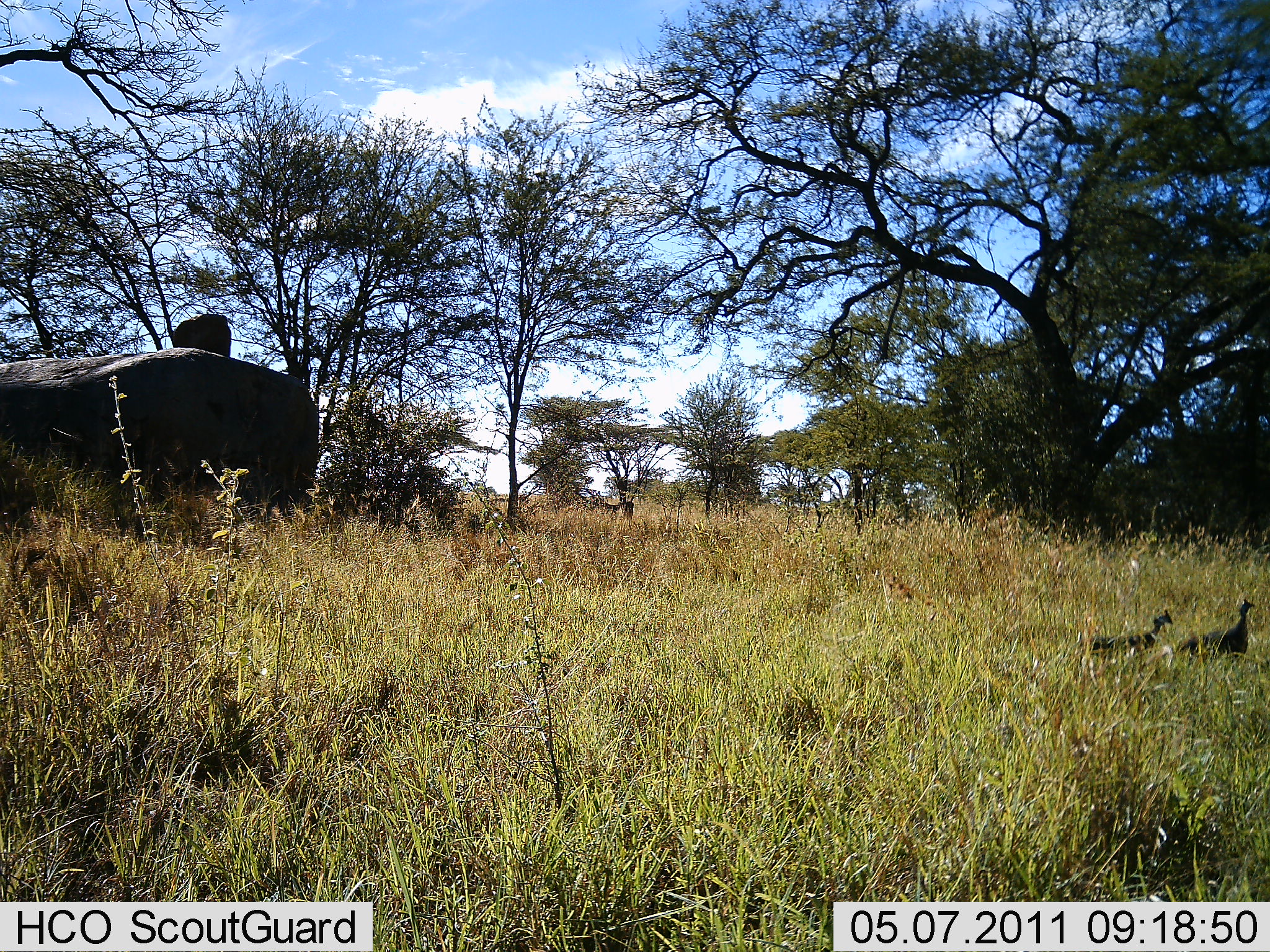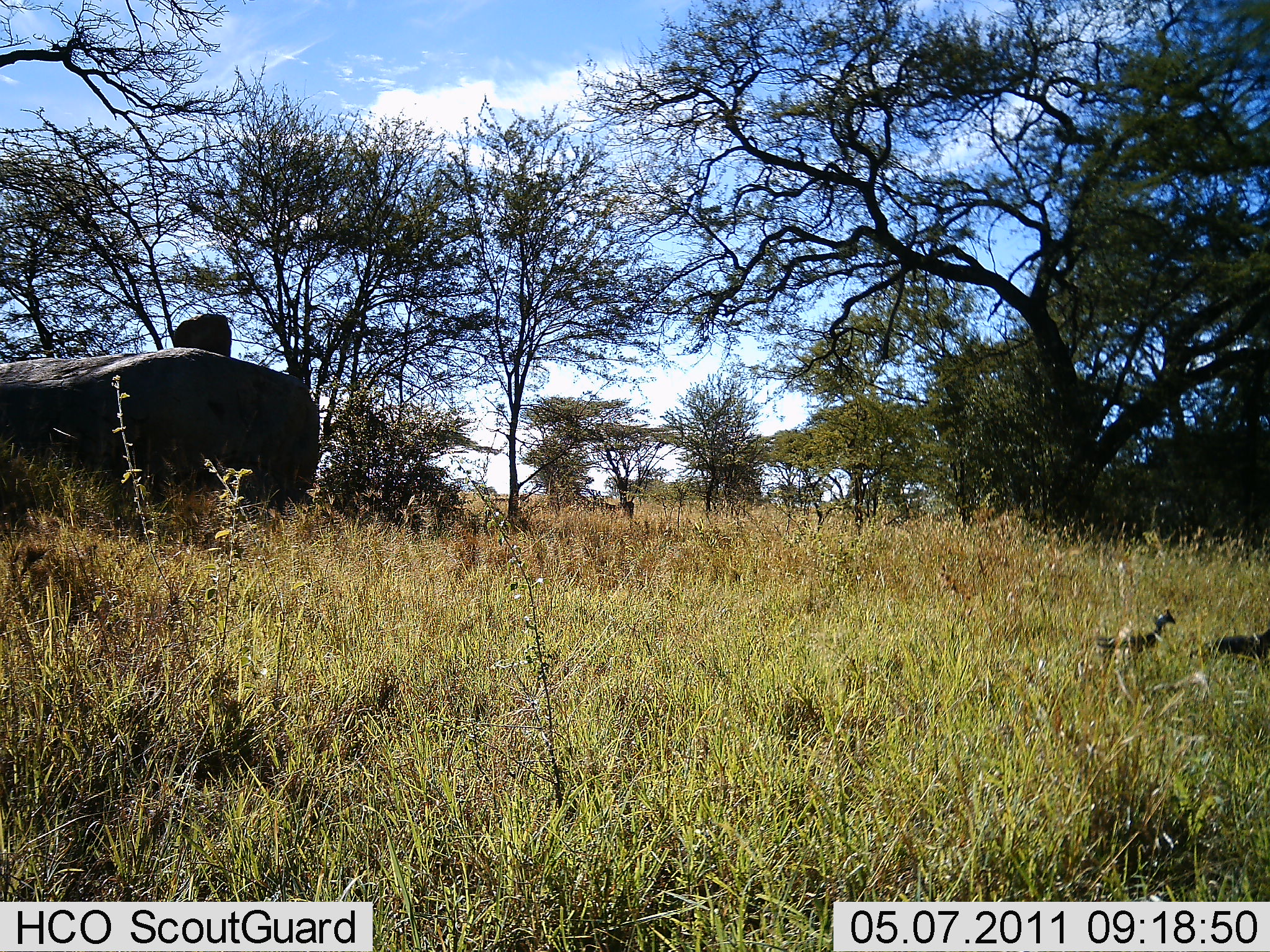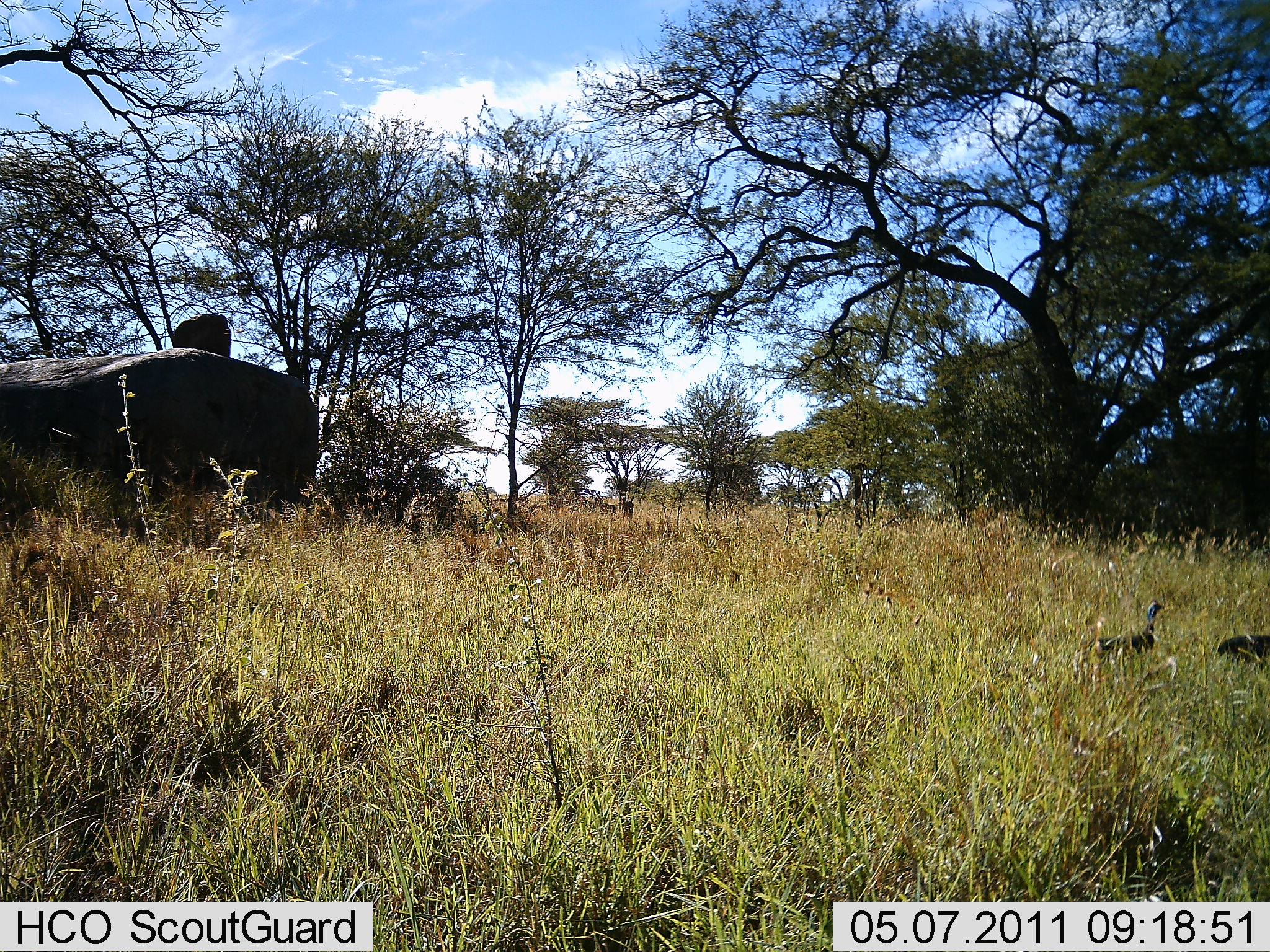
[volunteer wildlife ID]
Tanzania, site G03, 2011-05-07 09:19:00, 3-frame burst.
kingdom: Animalia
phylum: Chordata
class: Aves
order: Galliformes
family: Numididae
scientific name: Numididae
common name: guinea fowl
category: guineafowl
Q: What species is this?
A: Guineafowl (guinea fowl) (Numididae).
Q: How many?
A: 2.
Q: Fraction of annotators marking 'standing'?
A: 45%.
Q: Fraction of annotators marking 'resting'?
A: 0%.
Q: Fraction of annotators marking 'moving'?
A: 64%.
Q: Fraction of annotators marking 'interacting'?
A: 0%.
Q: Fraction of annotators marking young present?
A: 0%.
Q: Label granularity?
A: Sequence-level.